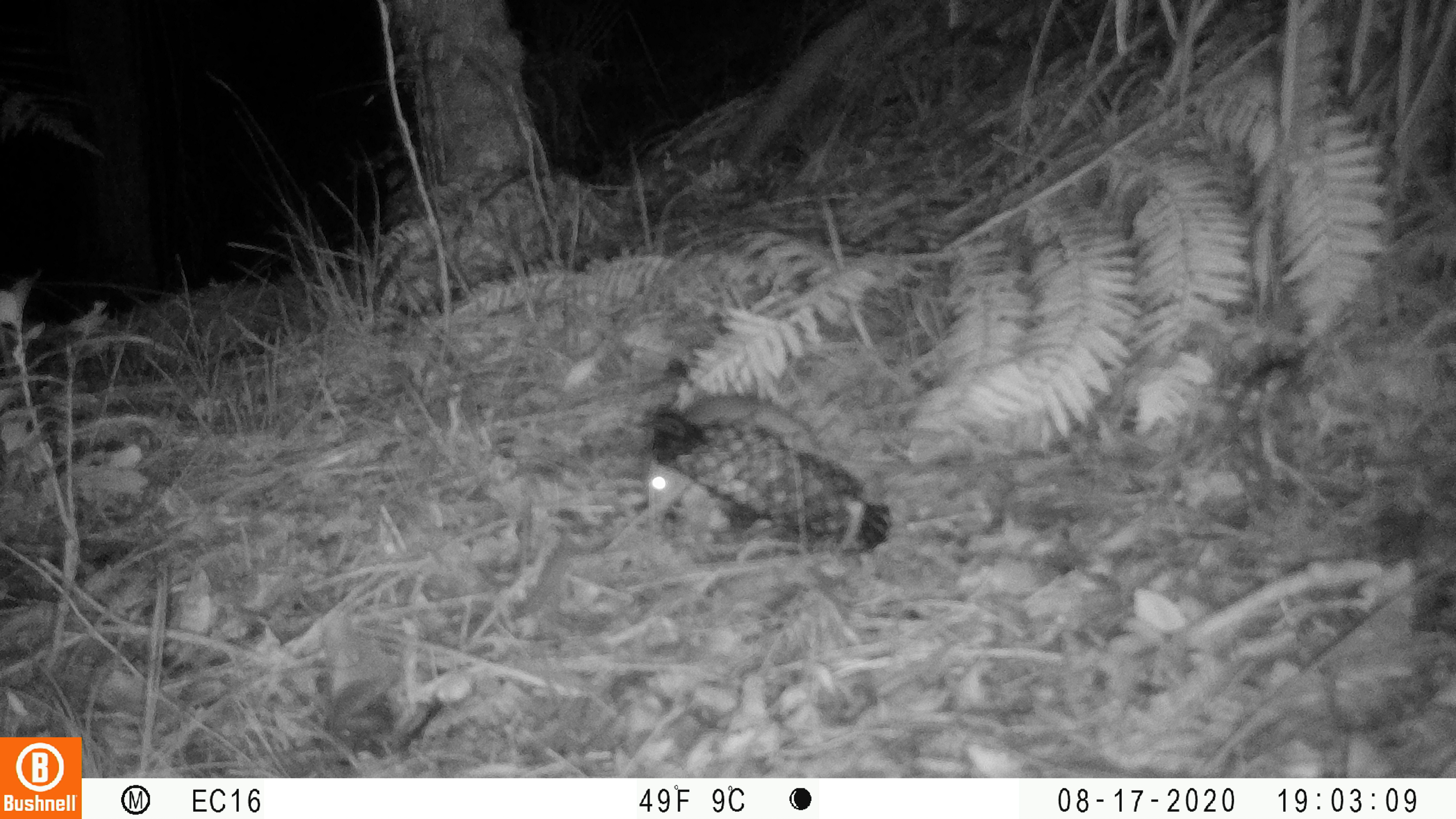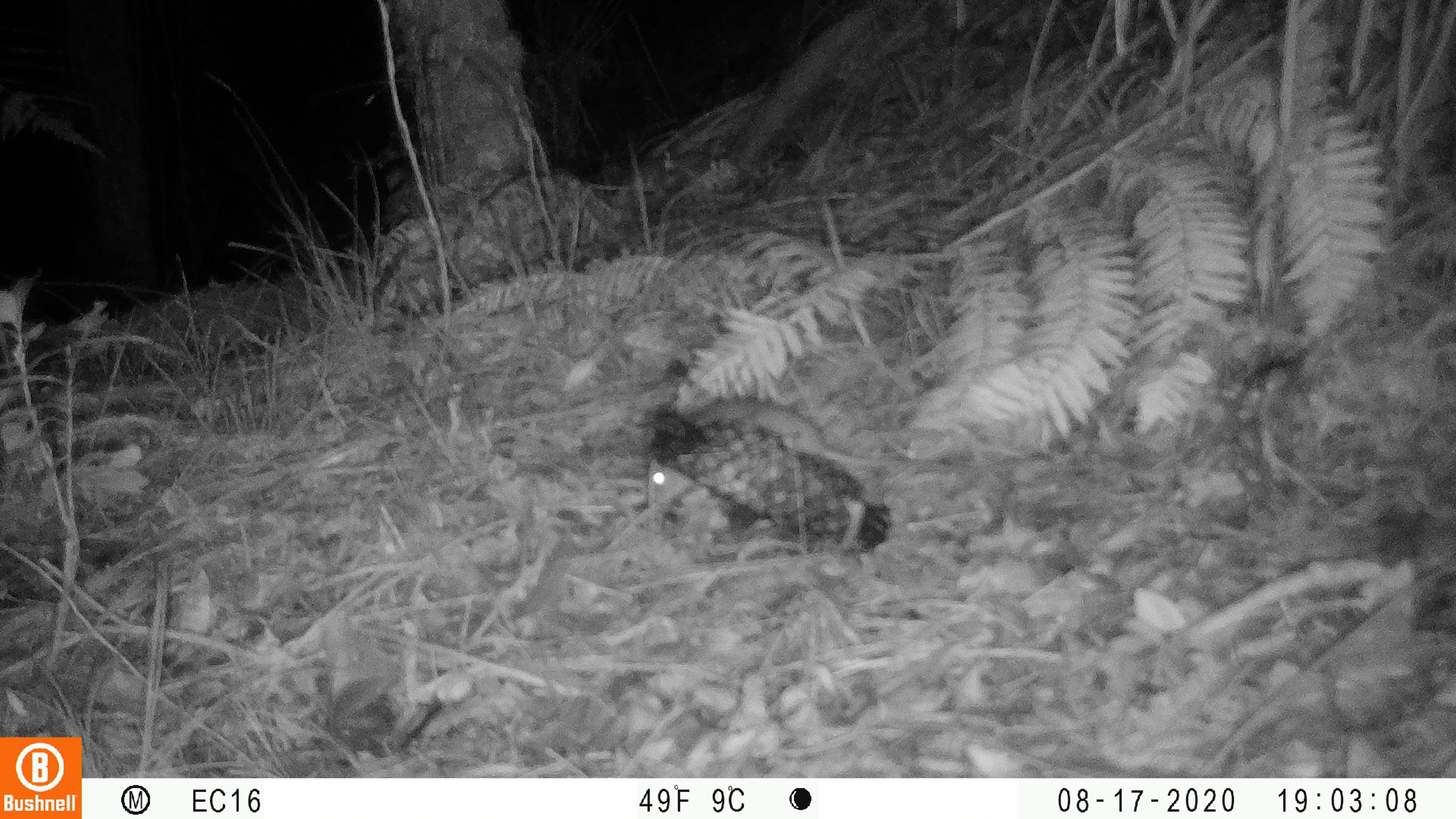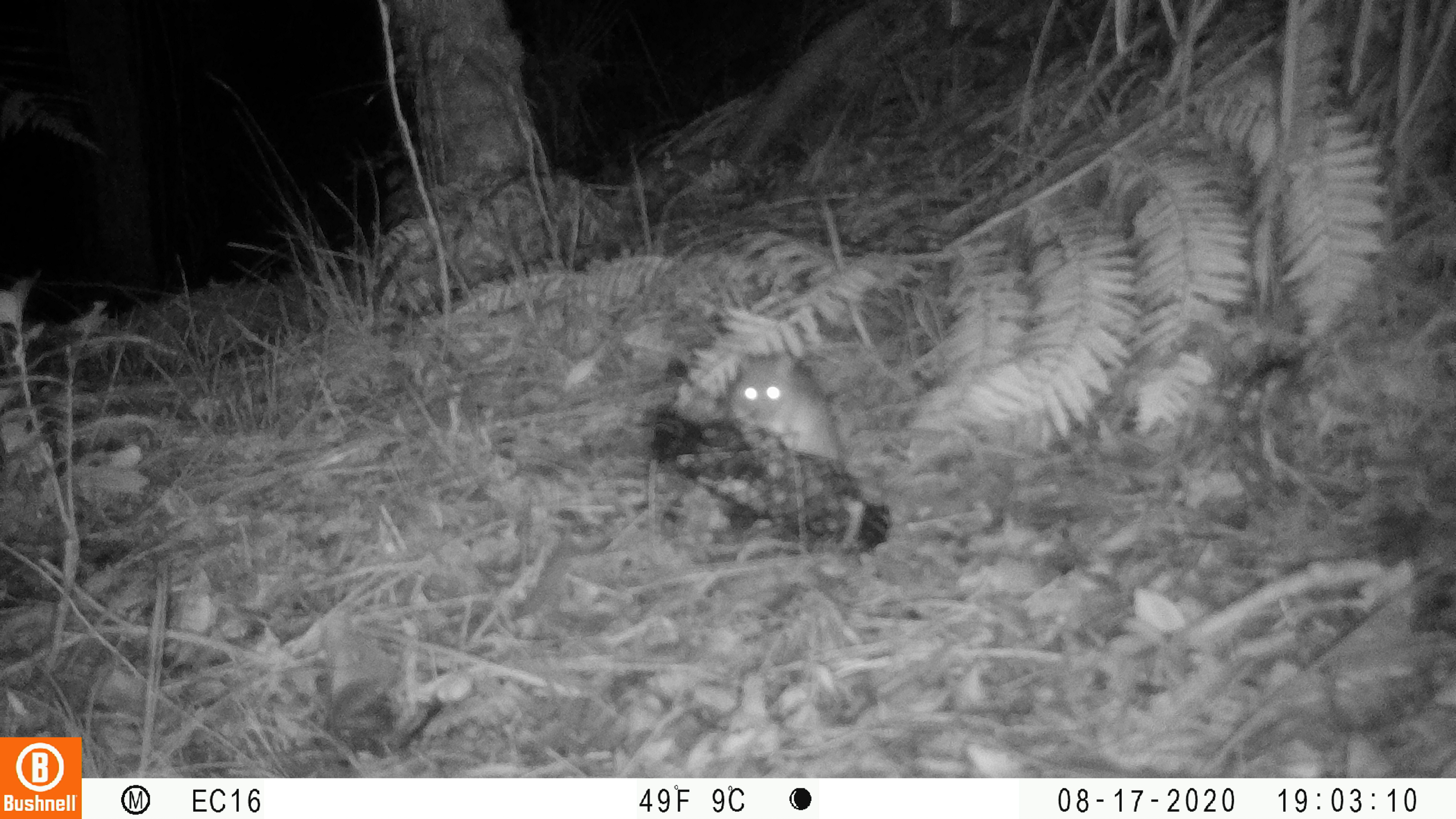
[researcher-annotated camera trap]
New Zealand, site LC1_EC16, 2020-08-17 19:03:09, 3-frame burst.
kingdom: Animalia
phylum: Chordata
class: Mammalia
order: Rodentia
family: Muridae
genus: Rattus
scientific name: Rattus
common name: rat